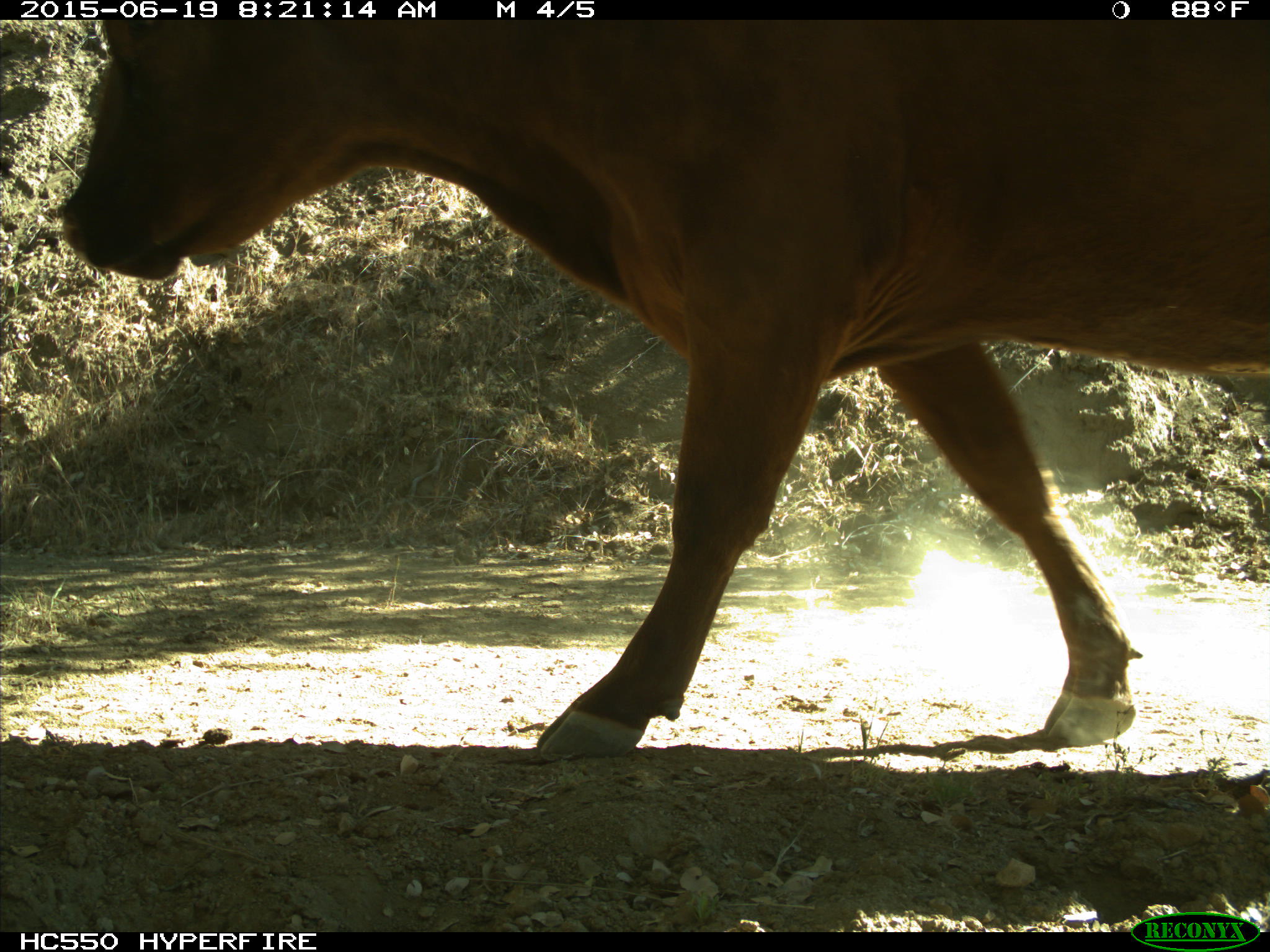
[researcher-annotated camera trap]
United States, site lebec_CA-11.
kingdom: Animalia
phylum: Chordata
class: Mammalia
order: Artiodactyla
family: Bovidae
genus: Bos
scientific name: Bos taurus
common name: domestic cow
Bos taurus (domestic cow).